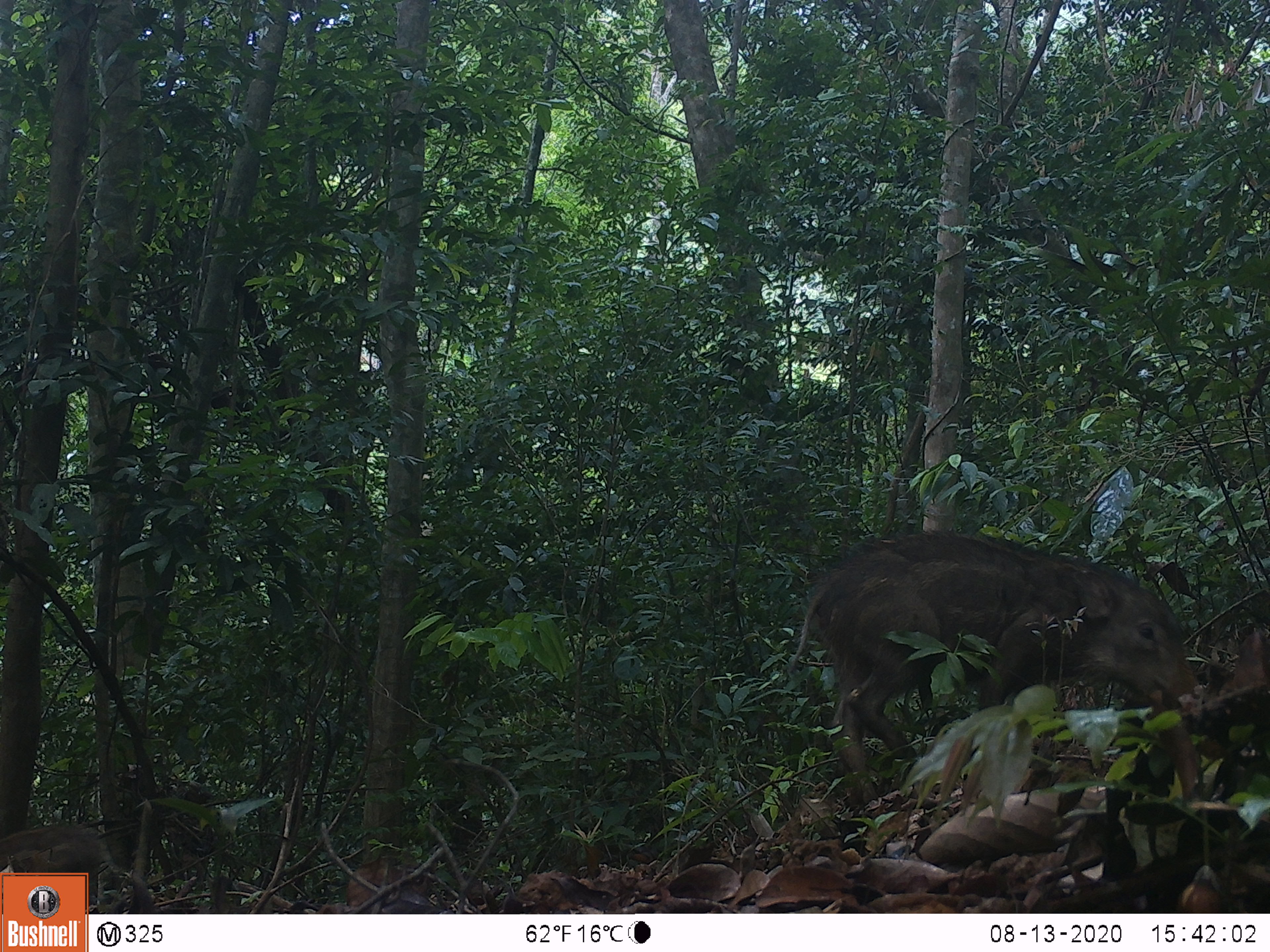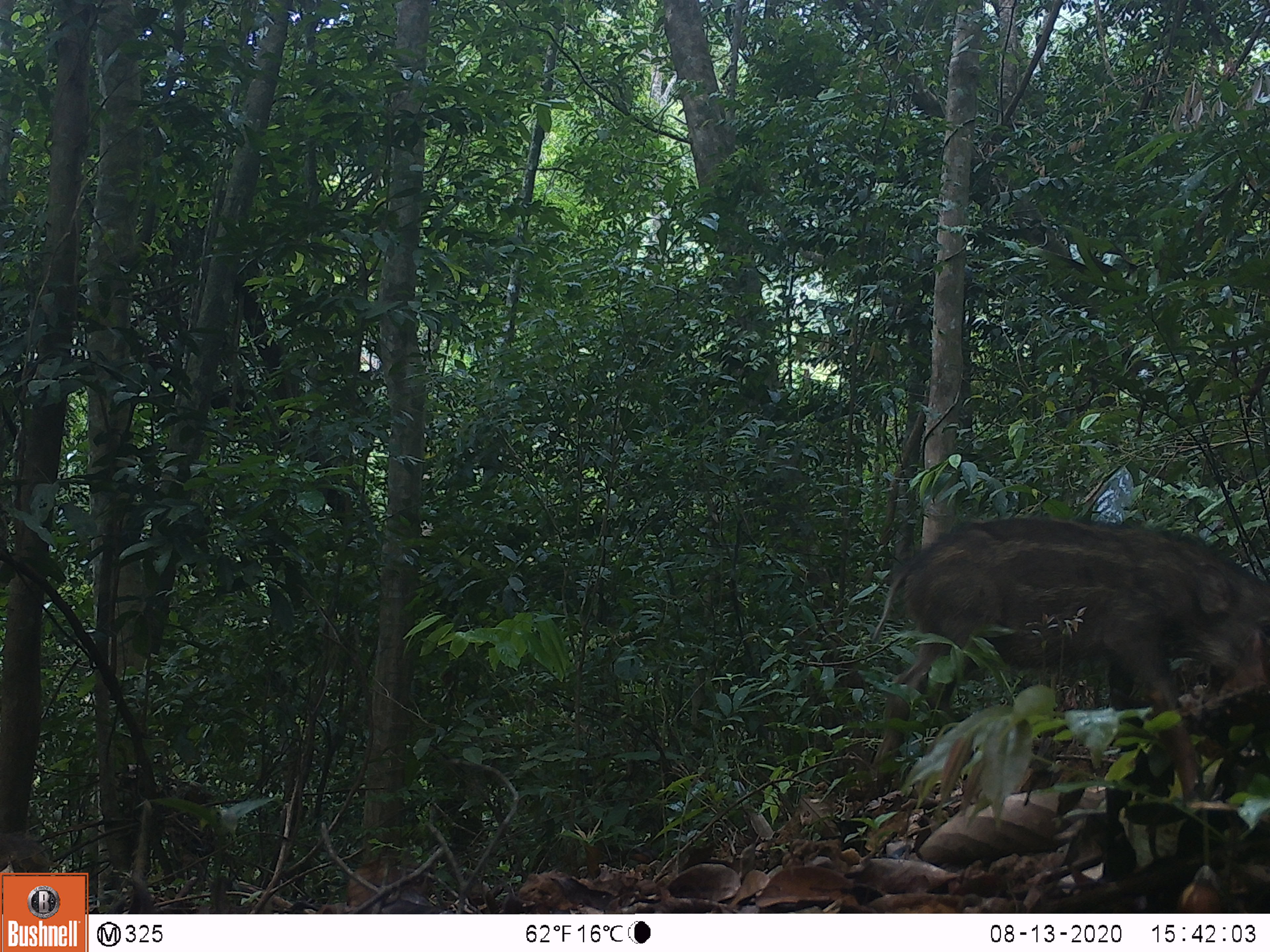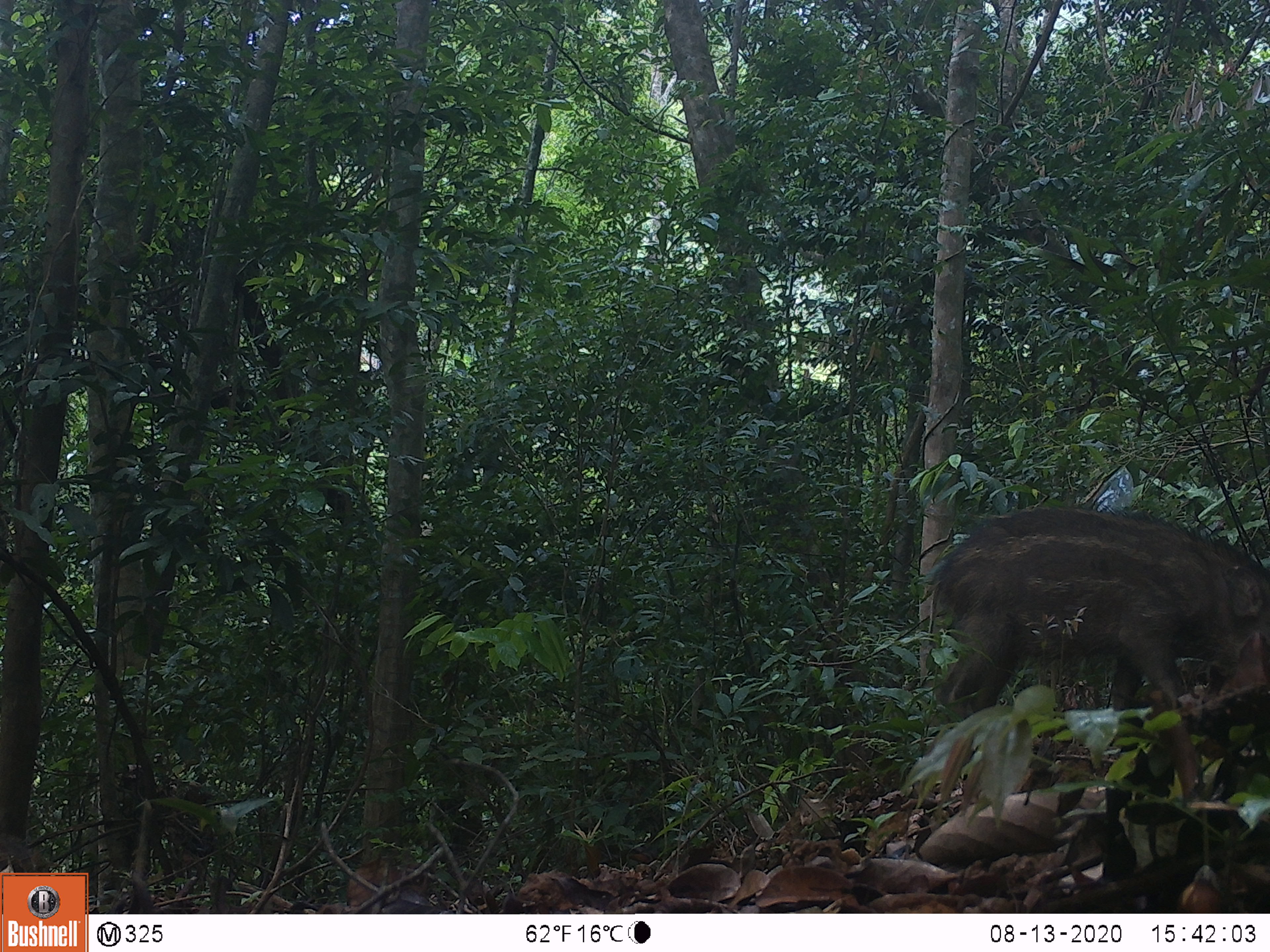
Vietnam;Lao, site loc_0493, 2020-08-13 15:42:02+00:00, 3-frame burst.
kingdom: Animalia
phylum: Chordata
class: Mammalia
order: Artiodactyla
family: Suidae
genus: Sus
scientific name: Sus scrofa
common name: eurasian wild pig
Eurasian wild pig (Sus scrofa). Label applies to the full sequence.